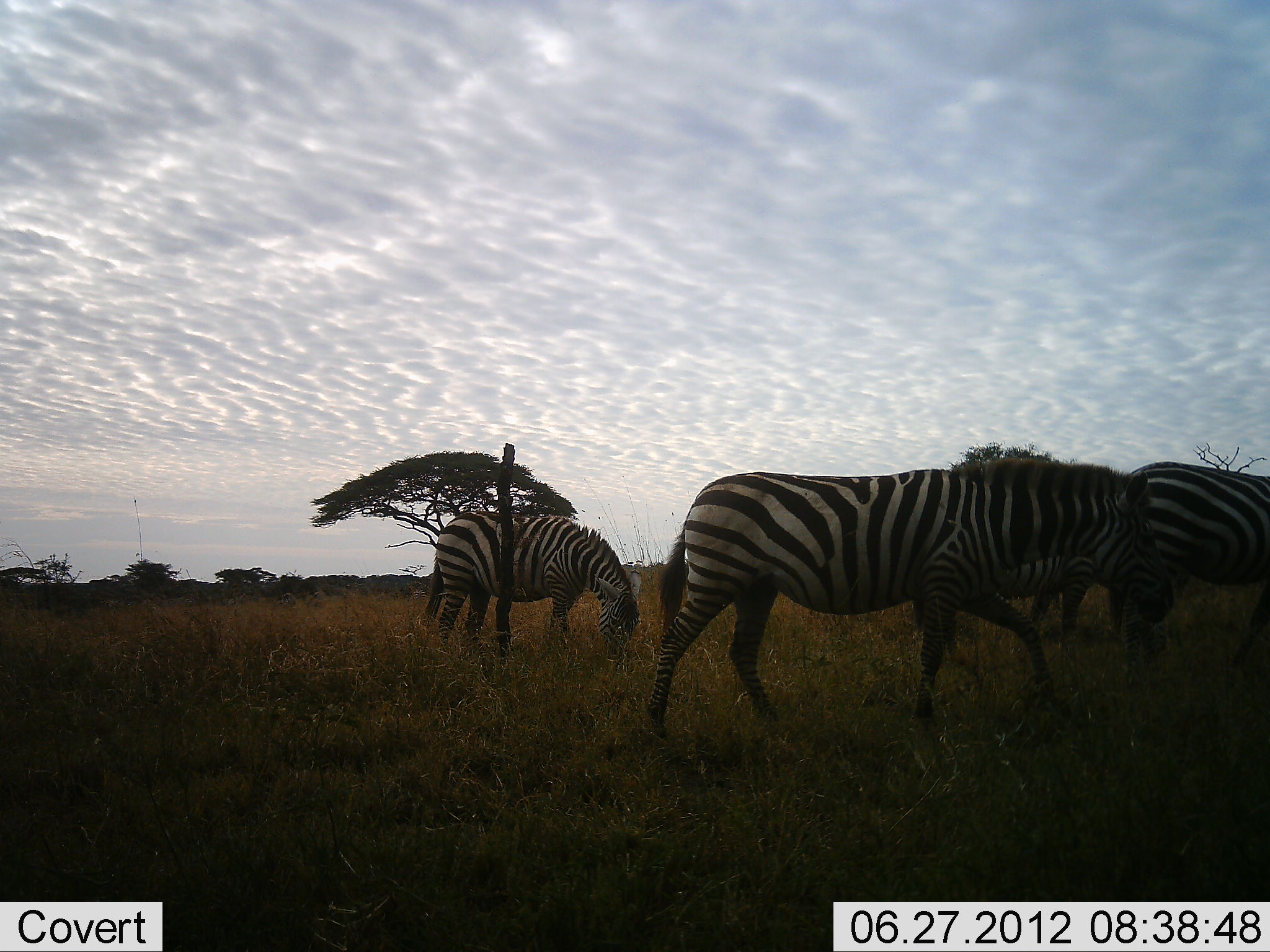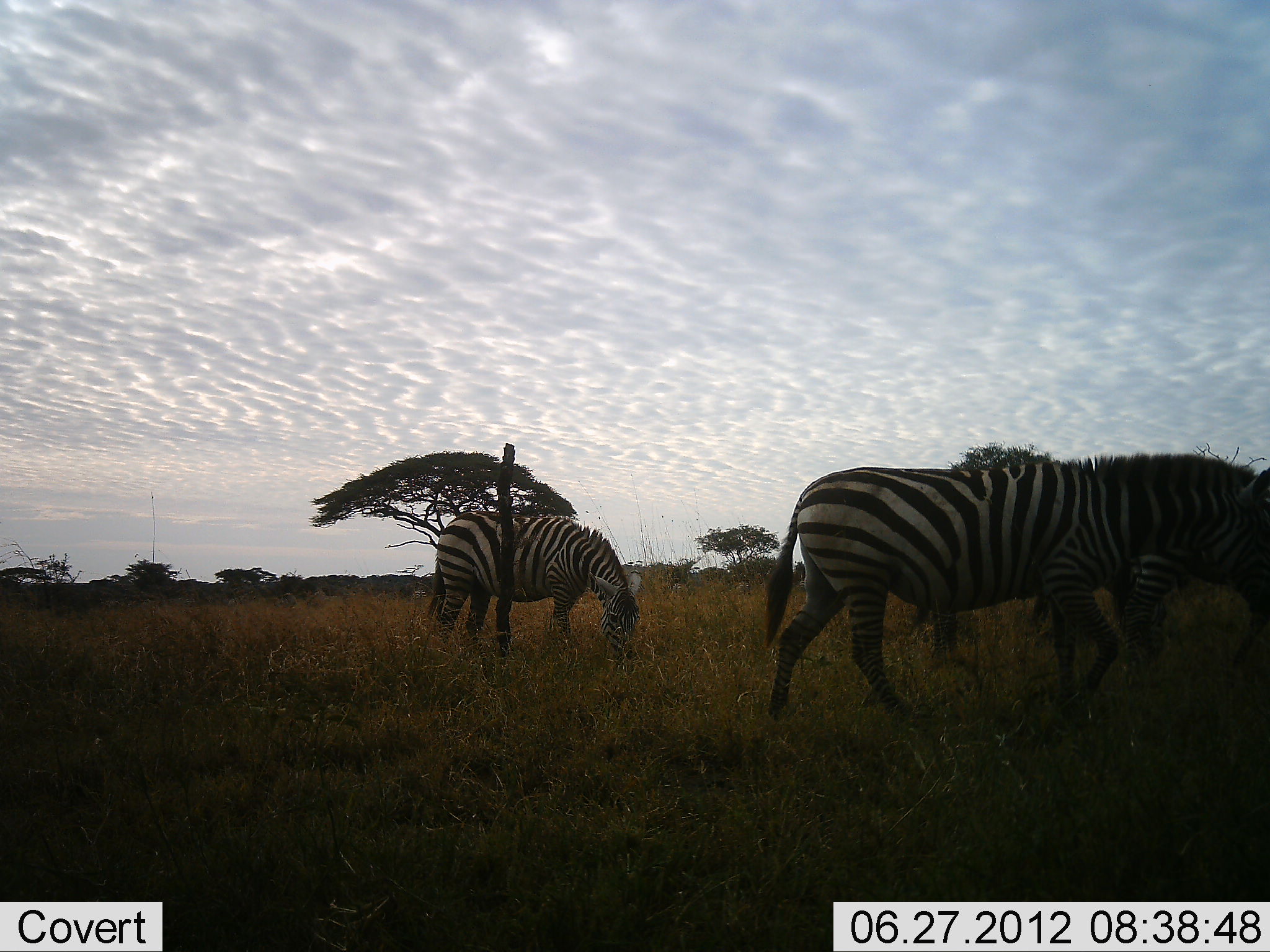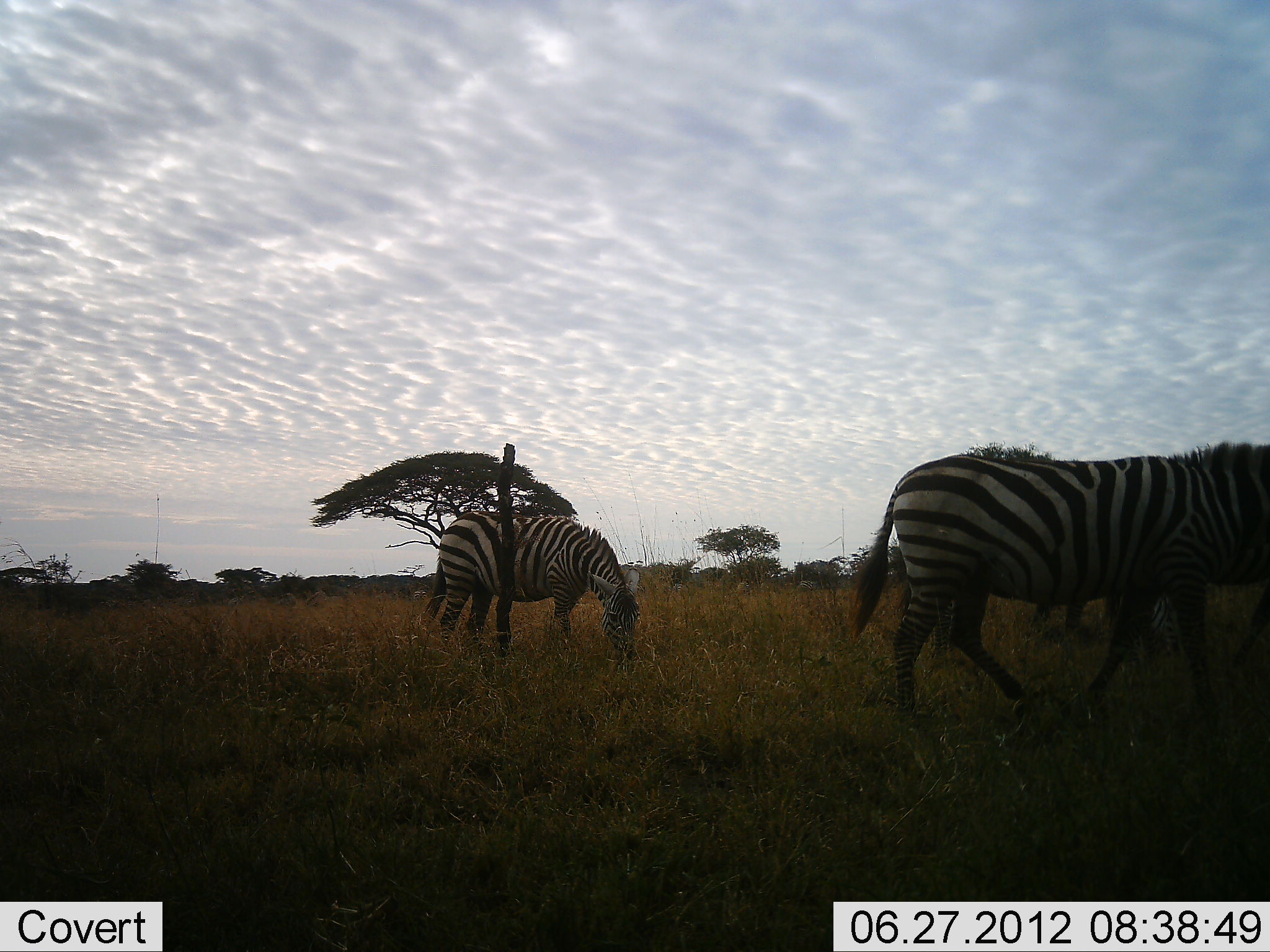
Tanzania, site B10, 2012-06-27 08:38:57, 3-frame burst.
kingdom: Animalia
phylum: Chordata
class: Mammalia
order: Perissodactyla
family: Equidae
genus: Equus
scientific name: Equus quagga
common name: plains zebra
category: zebra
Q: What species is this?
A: Zebra (plains zebra) (Equus quagga).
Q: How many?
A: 4.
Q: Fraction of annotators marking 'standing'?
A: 30%.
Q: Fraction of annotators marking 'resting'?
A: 0%.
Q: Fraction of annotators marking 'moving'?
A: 70%.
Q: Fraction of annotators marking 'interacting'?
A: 0%.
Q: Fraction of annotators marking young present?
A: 0%.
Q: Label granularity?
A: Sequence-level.